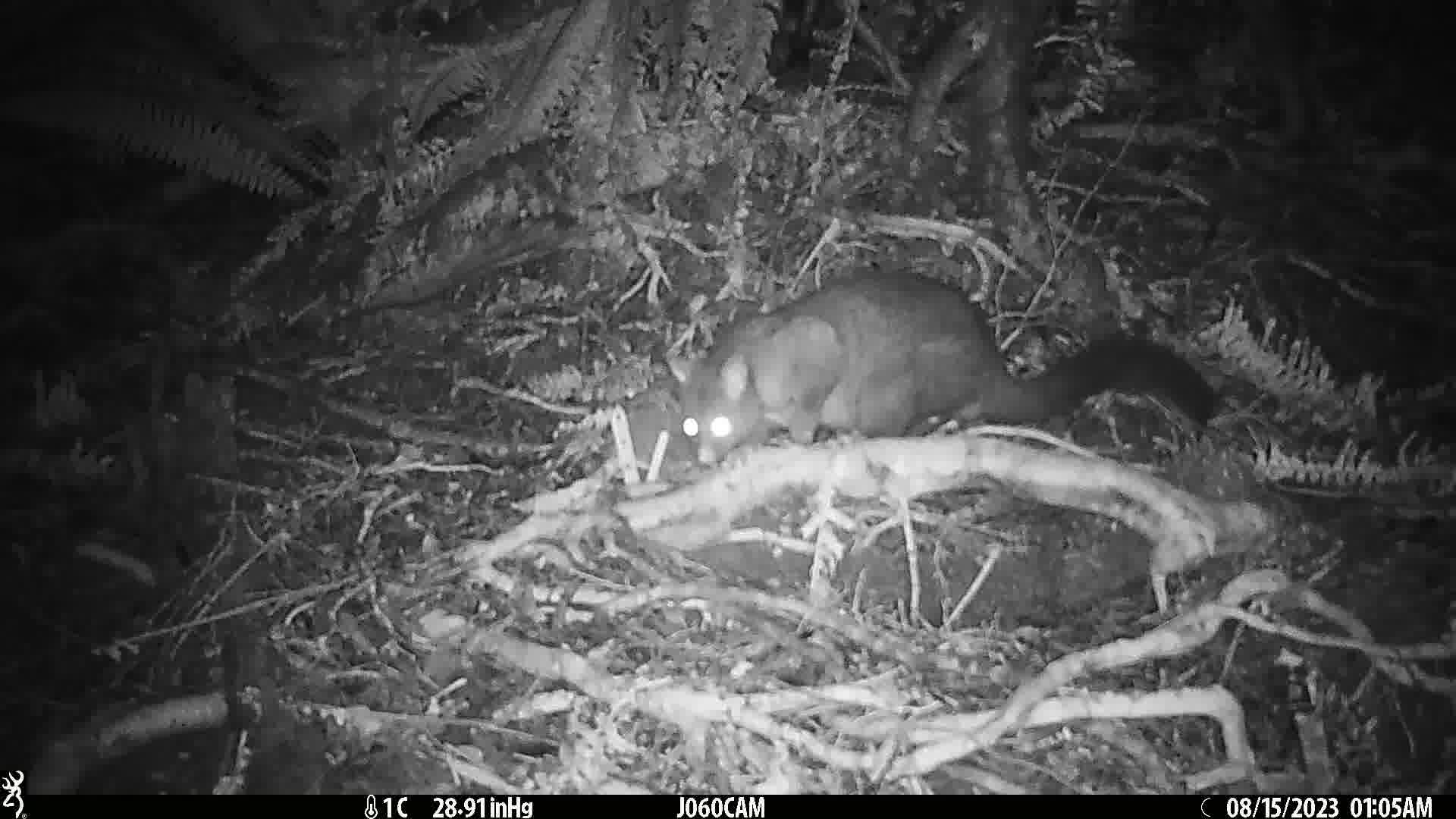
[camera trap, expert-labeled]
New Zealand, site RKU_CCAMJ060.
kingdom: Animalia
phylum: Chordata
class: Mammalia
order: Diprotodontia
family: Phalangeridae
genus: Trichosurus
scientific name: Trichosurus vulpecula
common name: common brushtail possum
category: possum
Possum (common brushtail possum) (Trichosurus vulpecula).